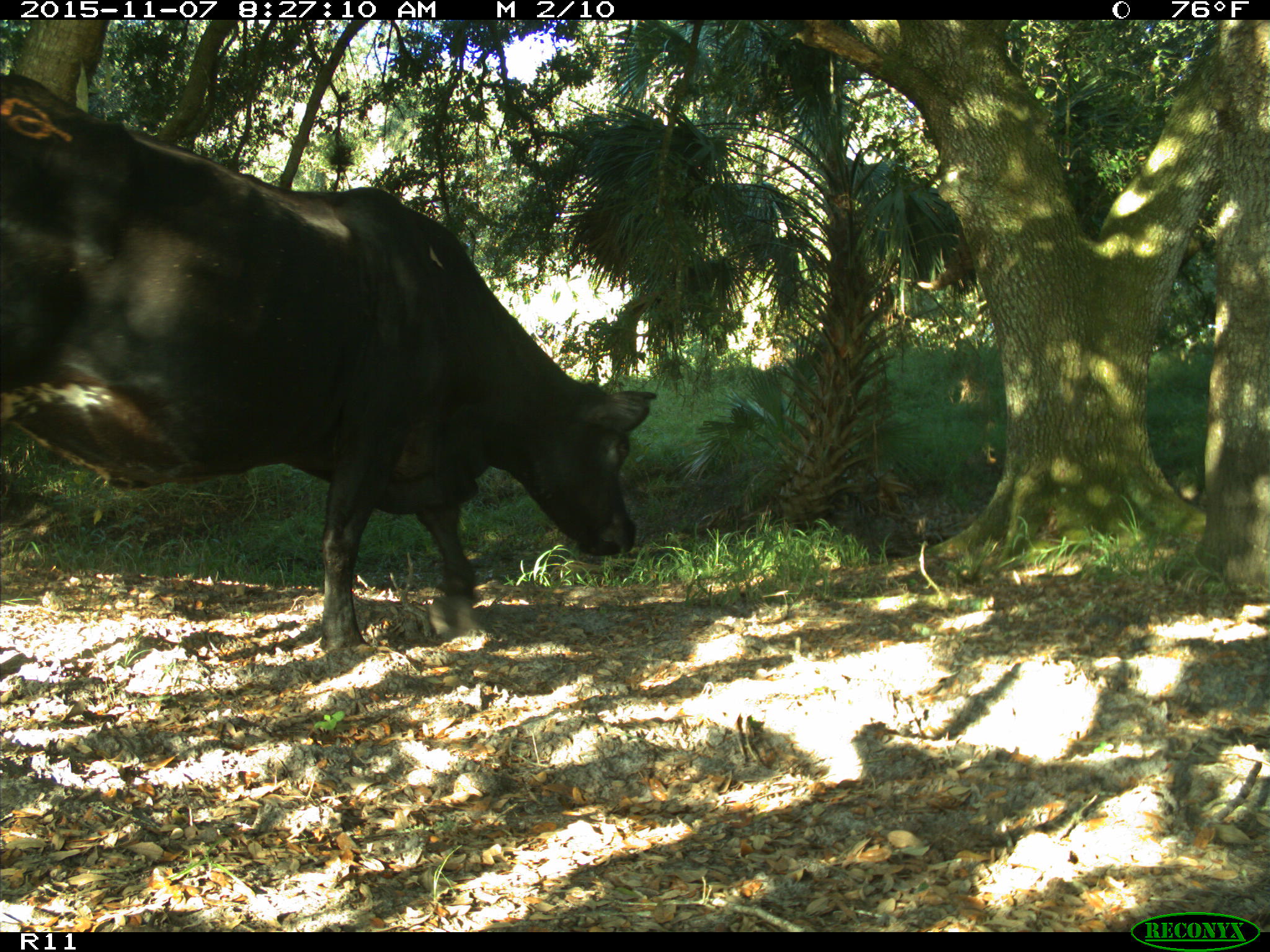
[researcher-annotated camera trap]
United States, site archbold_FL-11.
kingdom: Animalia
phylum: Chordata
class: Mammalia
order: Artiodactyla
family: Bovidae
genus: Bos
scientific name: Bos taurus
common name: domestic cow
Bos taurus (domestic cow).